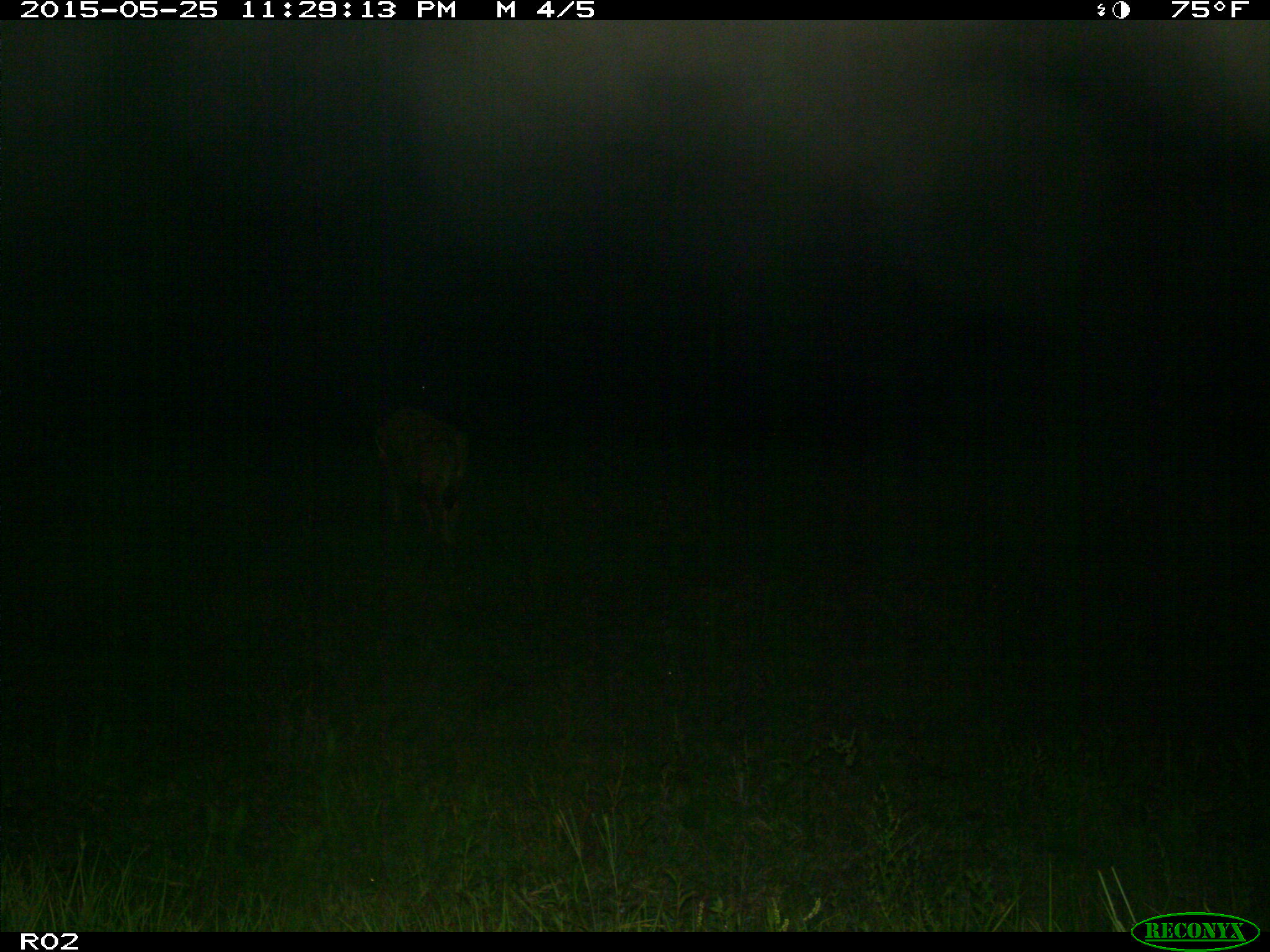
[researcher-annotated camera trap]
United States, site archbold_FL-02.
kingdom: Animalia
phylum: Chordata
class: Mammalia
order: Artiodactyla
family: Bovidae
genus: Bos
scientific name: Bos taurus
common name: domestic cow